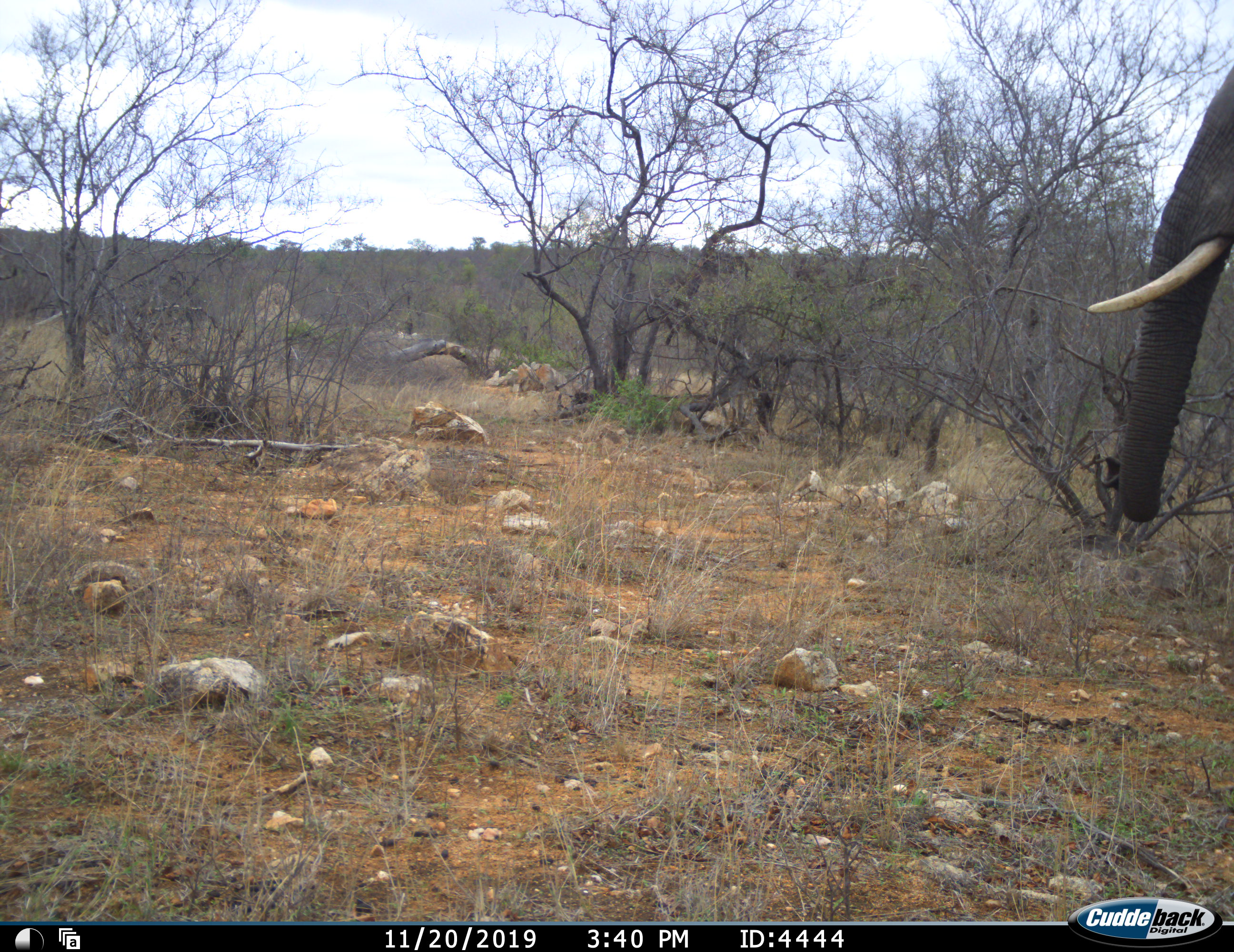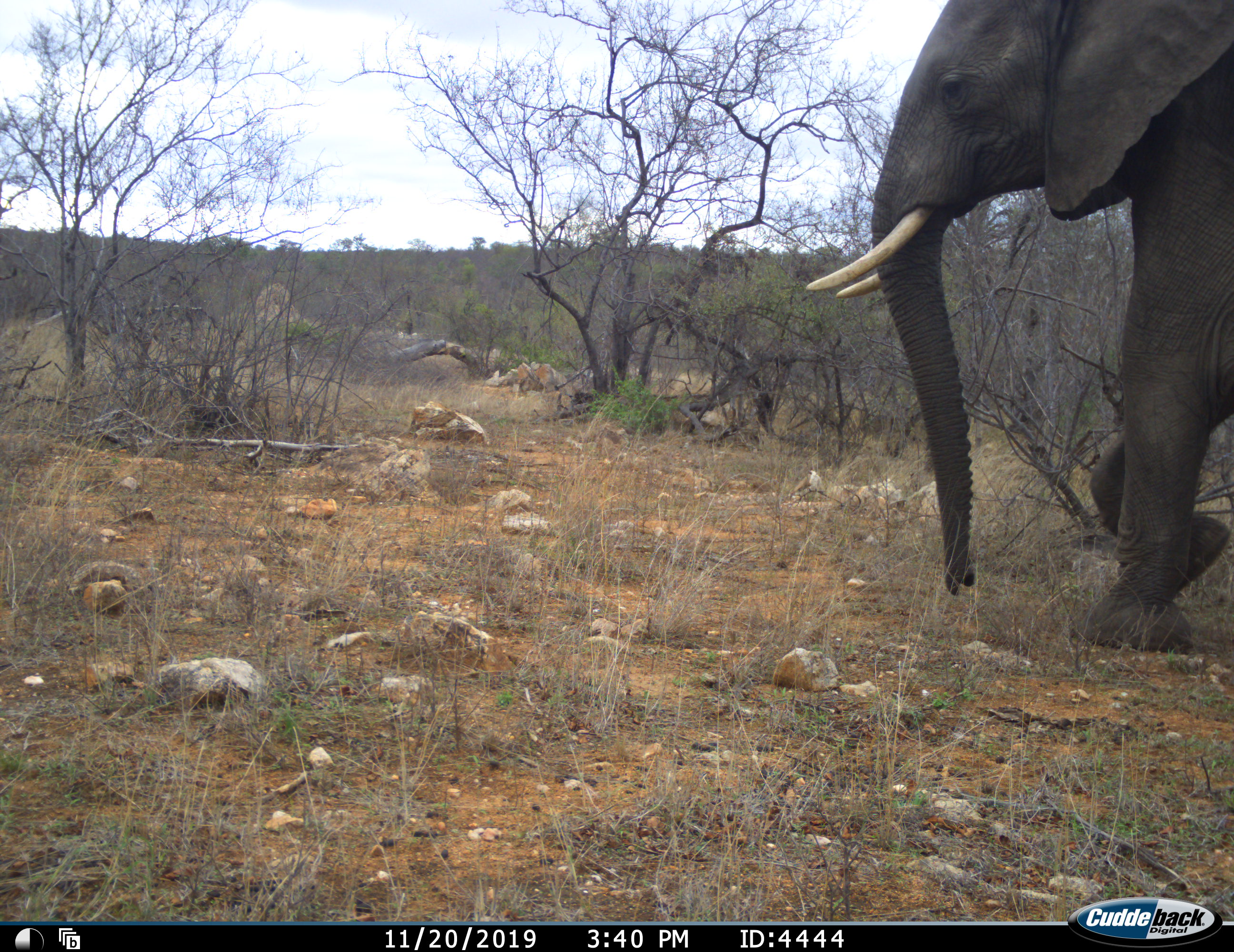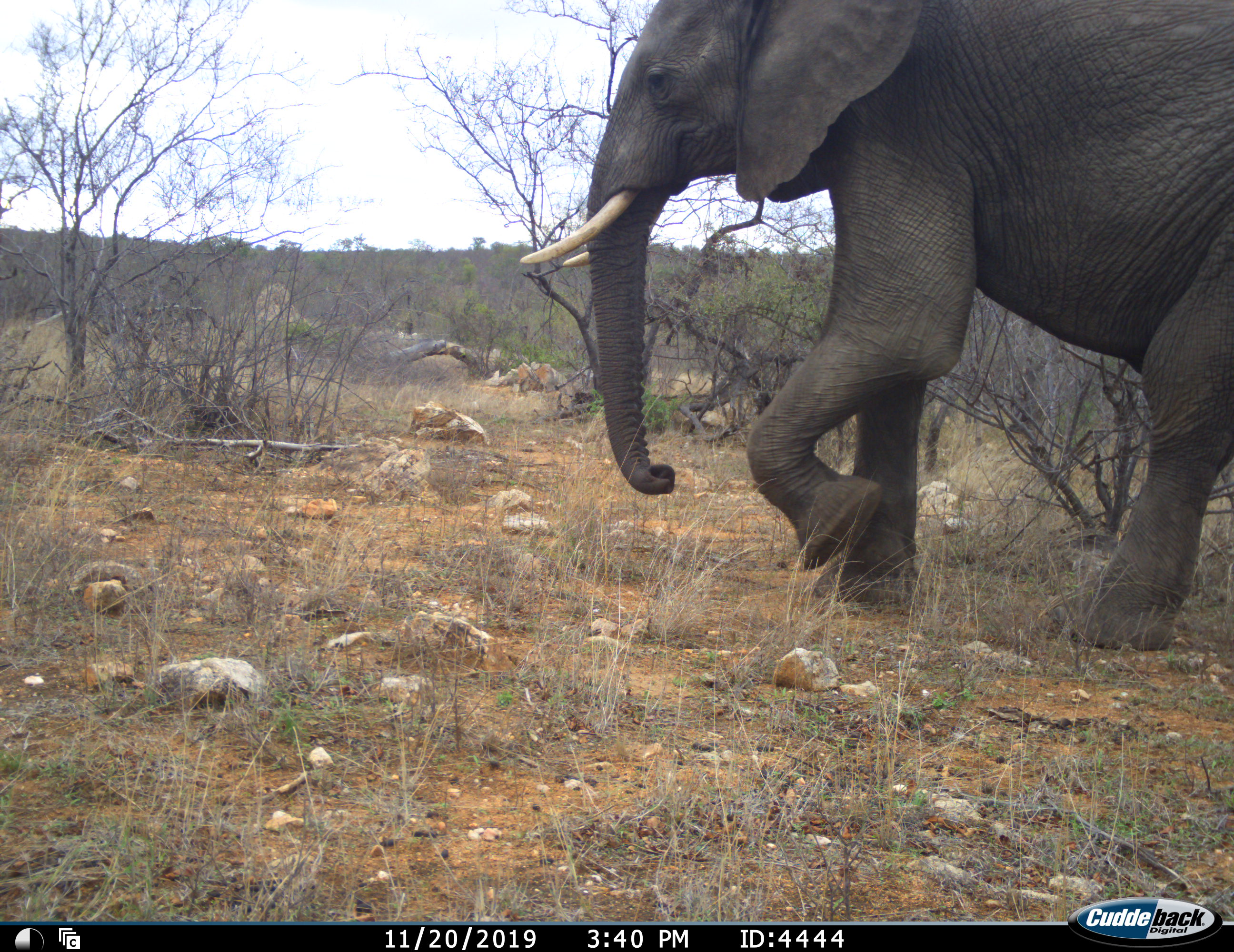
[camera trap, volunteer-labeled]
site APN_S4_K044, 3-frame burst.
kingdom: Animalia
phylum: Chordata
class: Mammalia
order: Proboscidea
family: Elephantidae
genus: Loxodonta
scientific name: Loxodonta africana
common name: african bush elephant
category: elephant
Elephant (african bush elephant) (Loxodonta africana), count 1. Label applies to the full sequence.